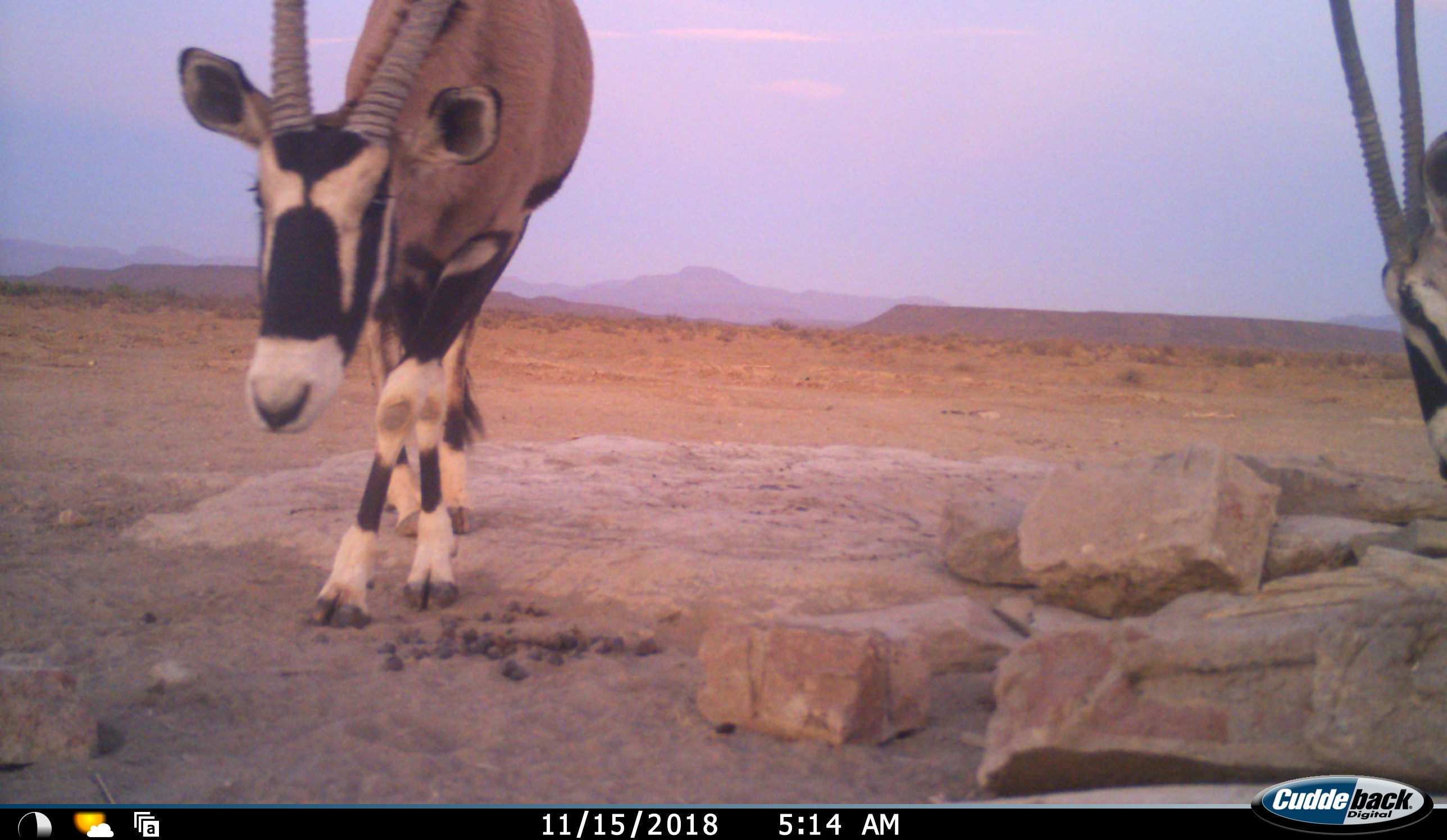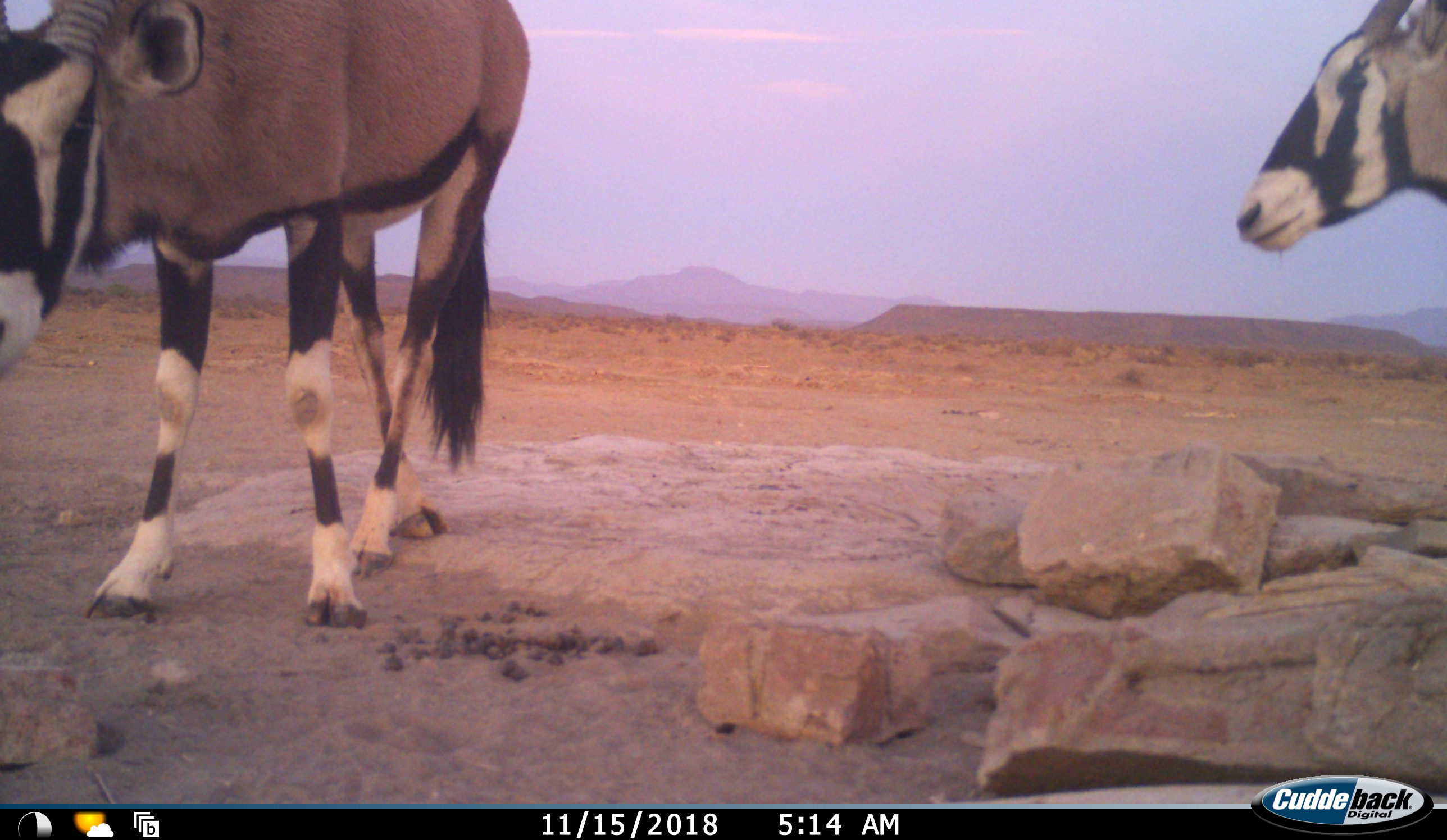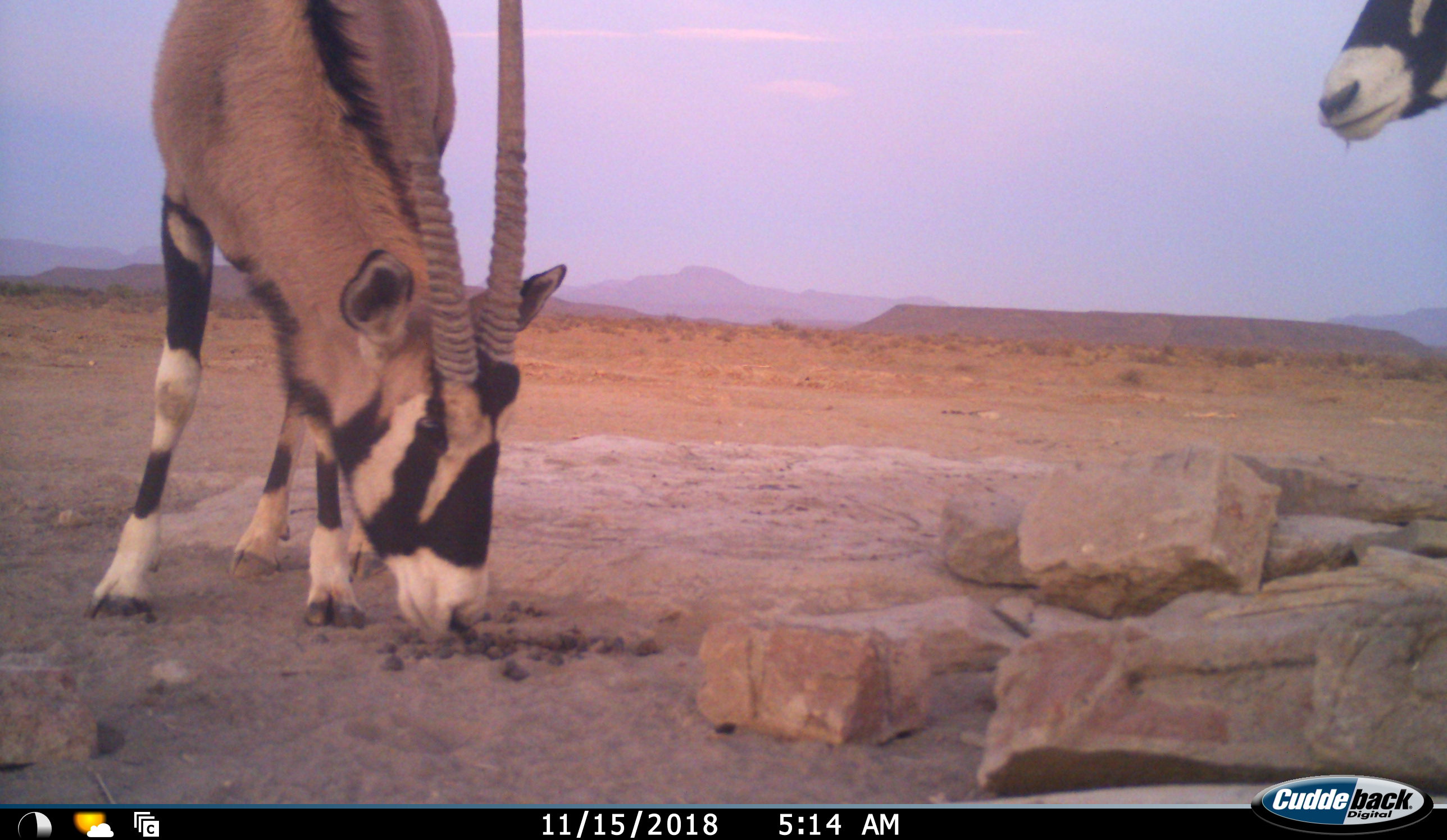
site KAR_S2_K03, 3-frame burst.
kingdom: Animalia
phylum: Chordata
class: Mammalia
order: Artiodactyla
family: Bovidae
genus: Oryx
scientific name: Oryx gazella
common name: gemsbok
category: oryx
Oryx (gemsbok) (Oryx gazella), count 2. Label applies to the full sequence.